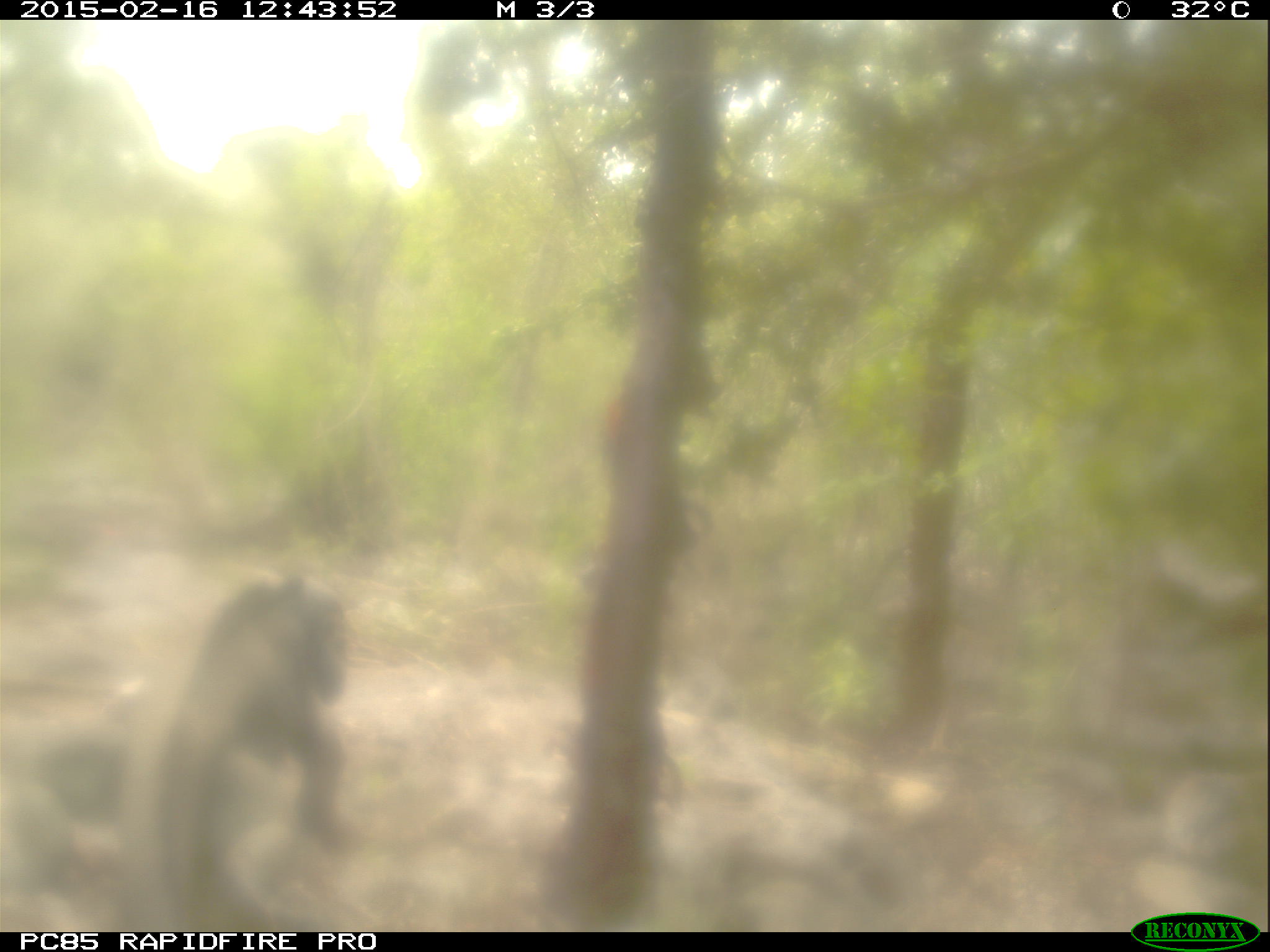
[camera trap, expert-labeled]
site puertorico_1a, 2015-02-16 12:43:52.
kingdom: Animalia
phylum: Chordata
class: Reptilia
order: Squamata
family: Iguanidae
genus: Iguana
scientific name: Iguana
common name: typical iguanas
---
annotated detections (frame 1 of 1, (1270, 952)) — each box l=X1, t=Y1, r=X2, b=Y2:
iguana: l=0, t=555, r=363, b=925